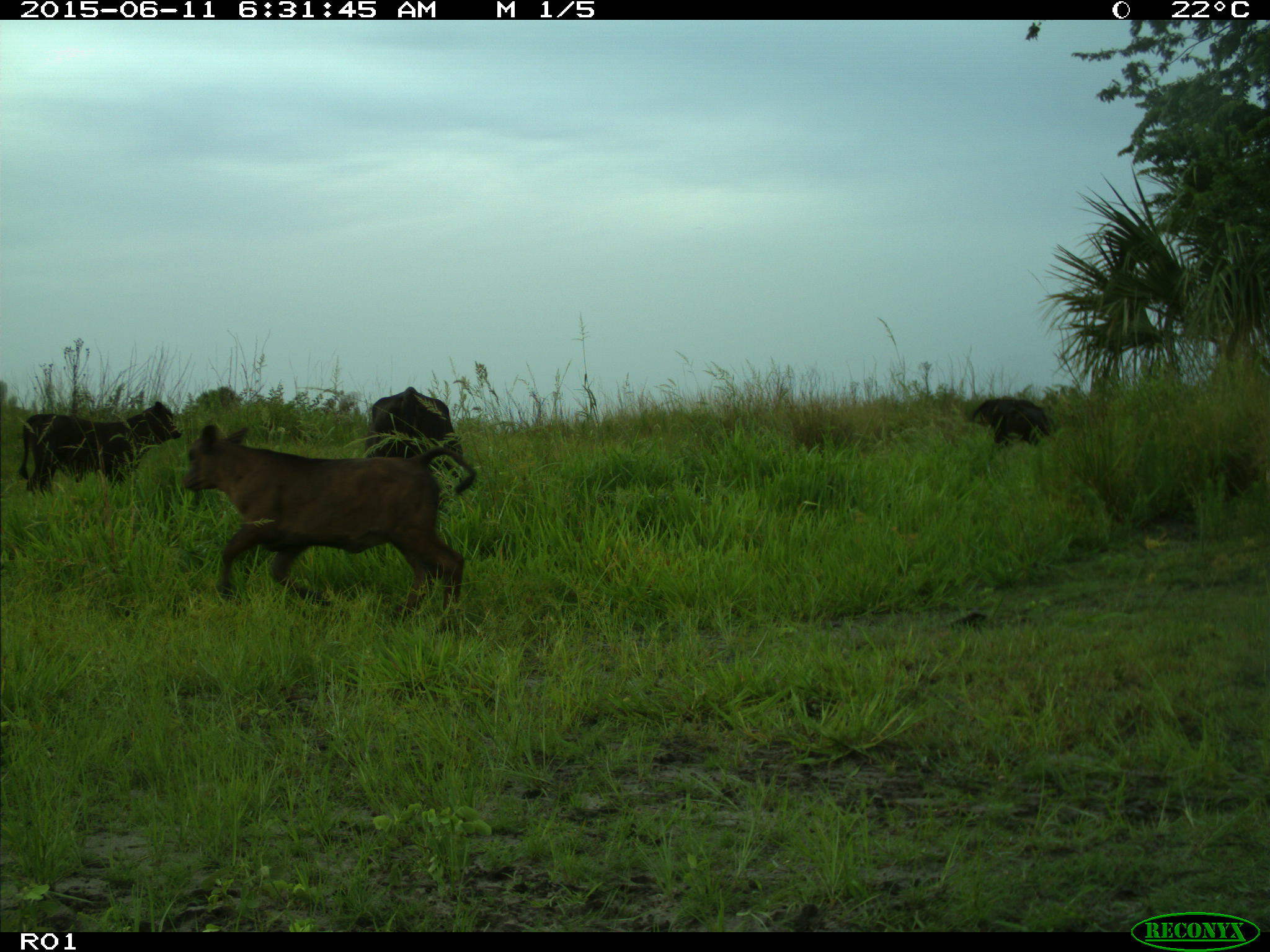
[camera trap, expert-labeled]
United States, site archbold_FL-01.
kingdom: Animalia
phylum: Chordata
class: Mammalia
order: Artiodactyla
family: Bovidae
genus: Bos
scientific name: Bos taurus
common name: domestic cow